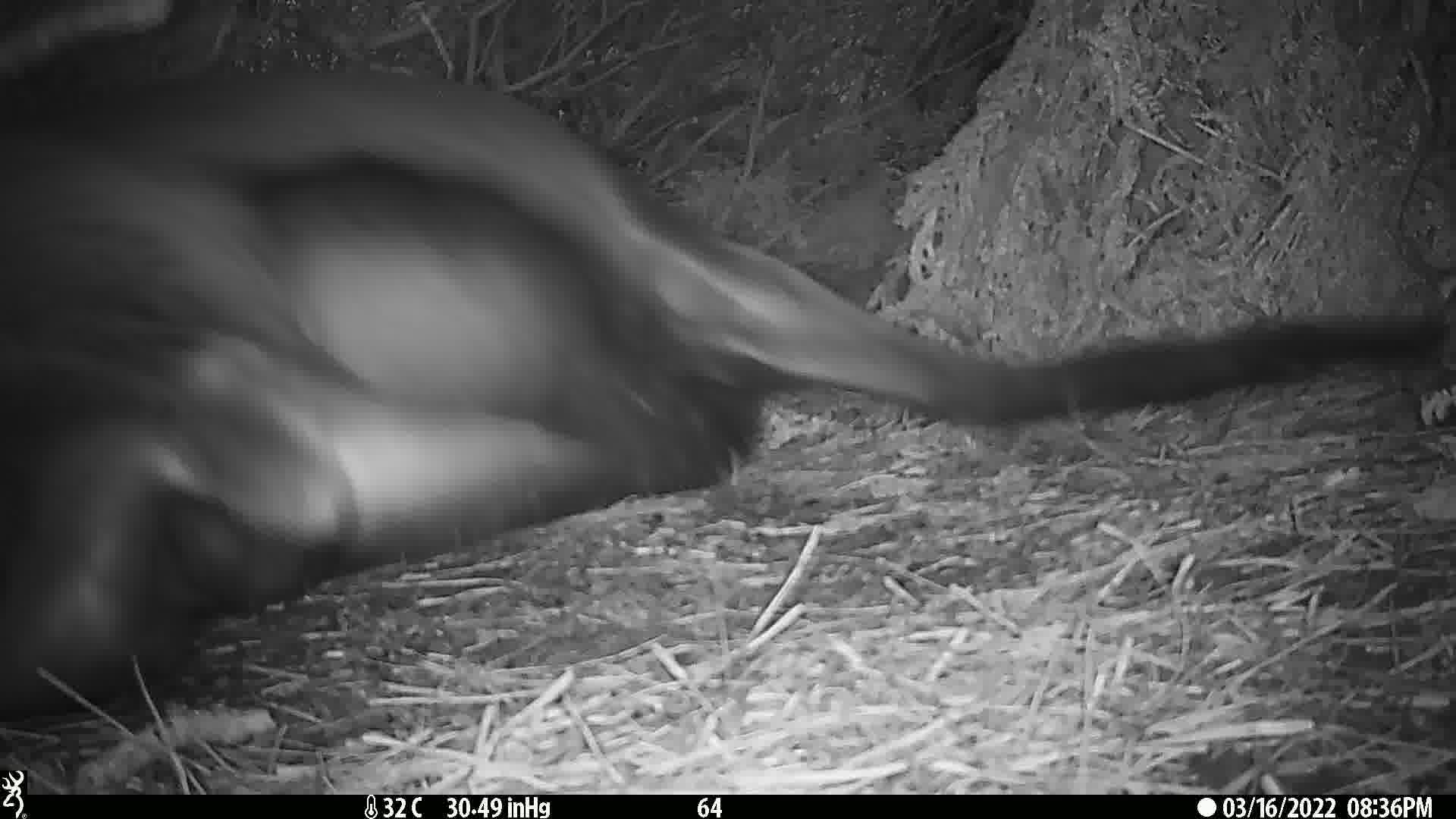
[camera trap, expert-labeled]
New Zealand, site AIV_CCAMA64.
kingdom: Animalia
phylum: Chordata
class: Mammalia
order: Carnivora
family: Otariidae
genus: Phocarctos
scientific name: Phocarctos hookeri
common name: new zealand sea lion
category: sealion